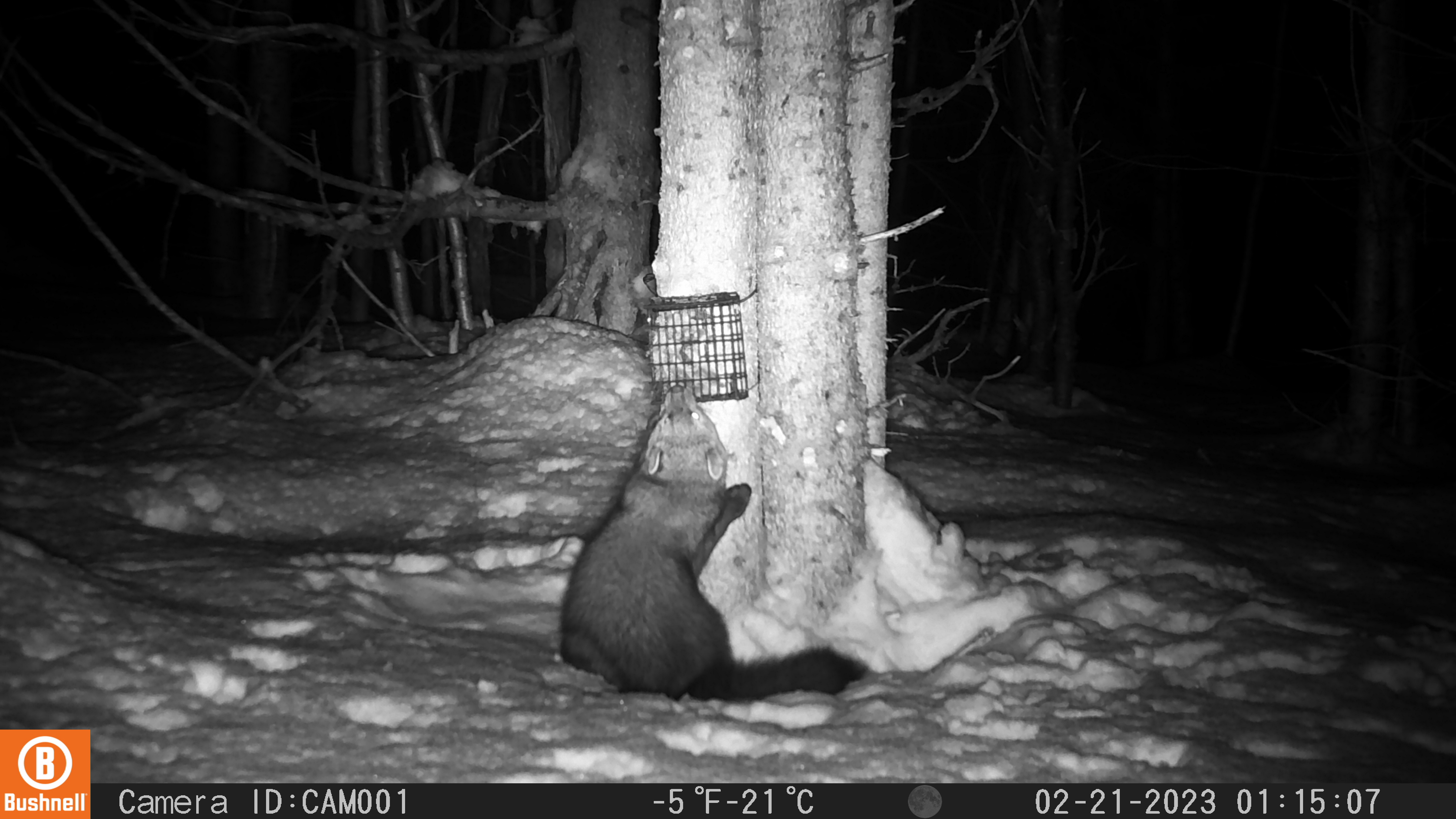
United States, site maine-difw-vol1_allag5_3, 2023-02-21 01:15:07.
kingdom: Animalia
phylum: Chordata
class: Mammalia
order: Carnivora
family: Mustelidae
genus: Pekania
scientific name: Pekania pennanti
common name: fisher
Fisher (Pekania pennanti).